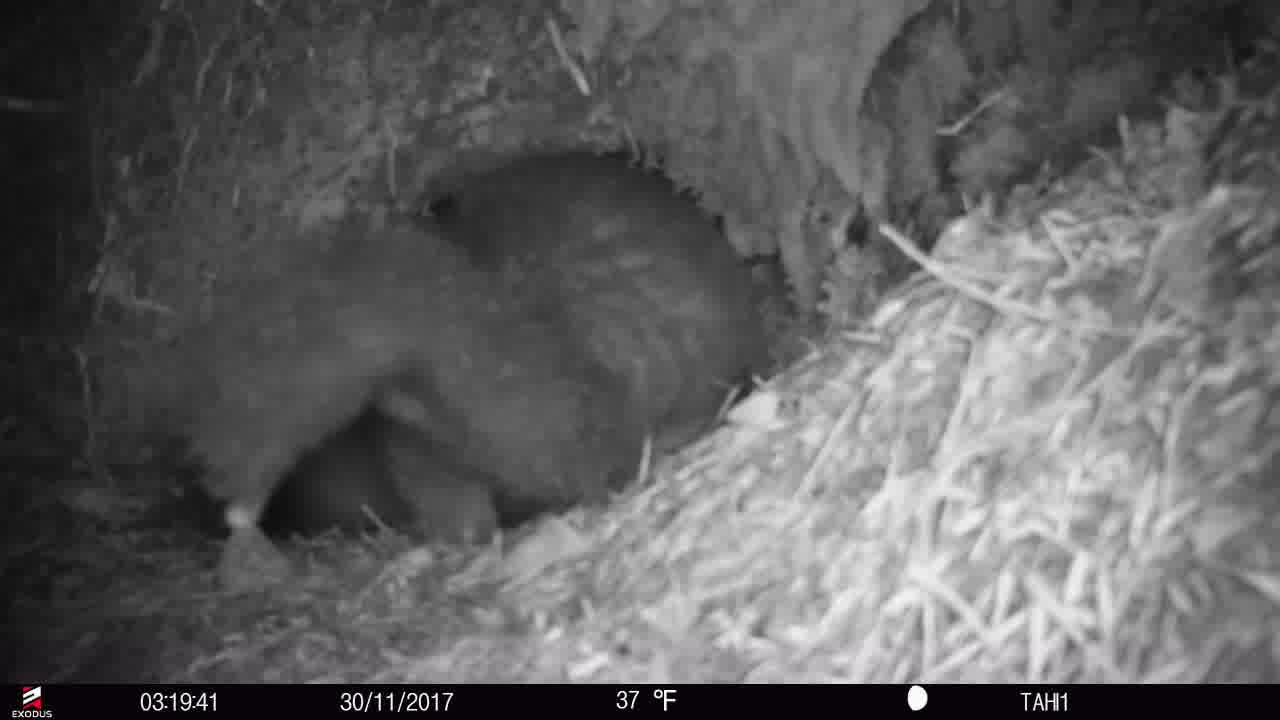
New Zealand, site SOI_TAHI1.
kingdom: Animalia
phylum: Chordata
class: Mammalia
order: Diprotodontia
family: Phalangeridae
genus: Trichosurus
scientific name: Trichosurus vulpecula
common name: common brushtail possum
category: possum